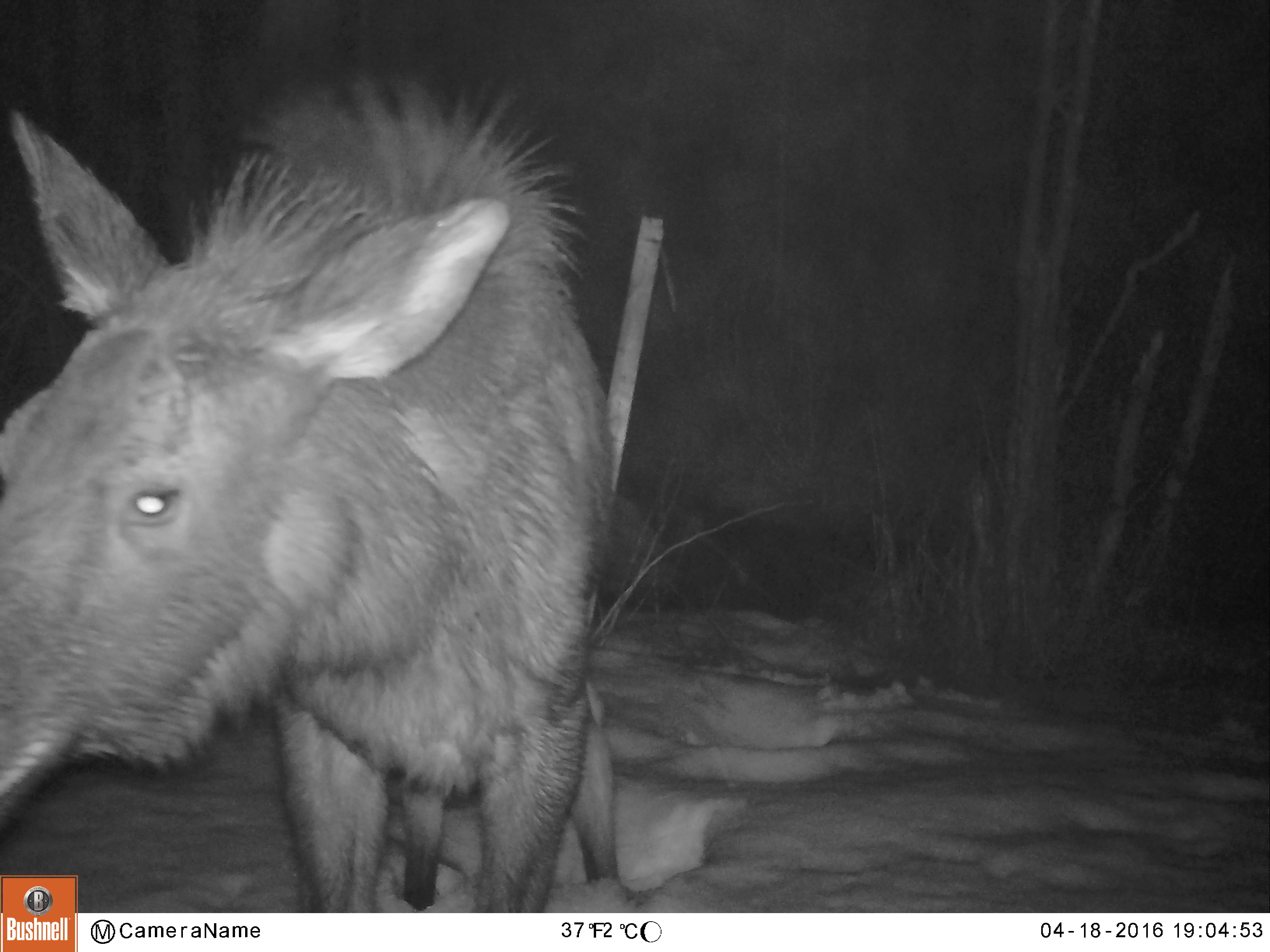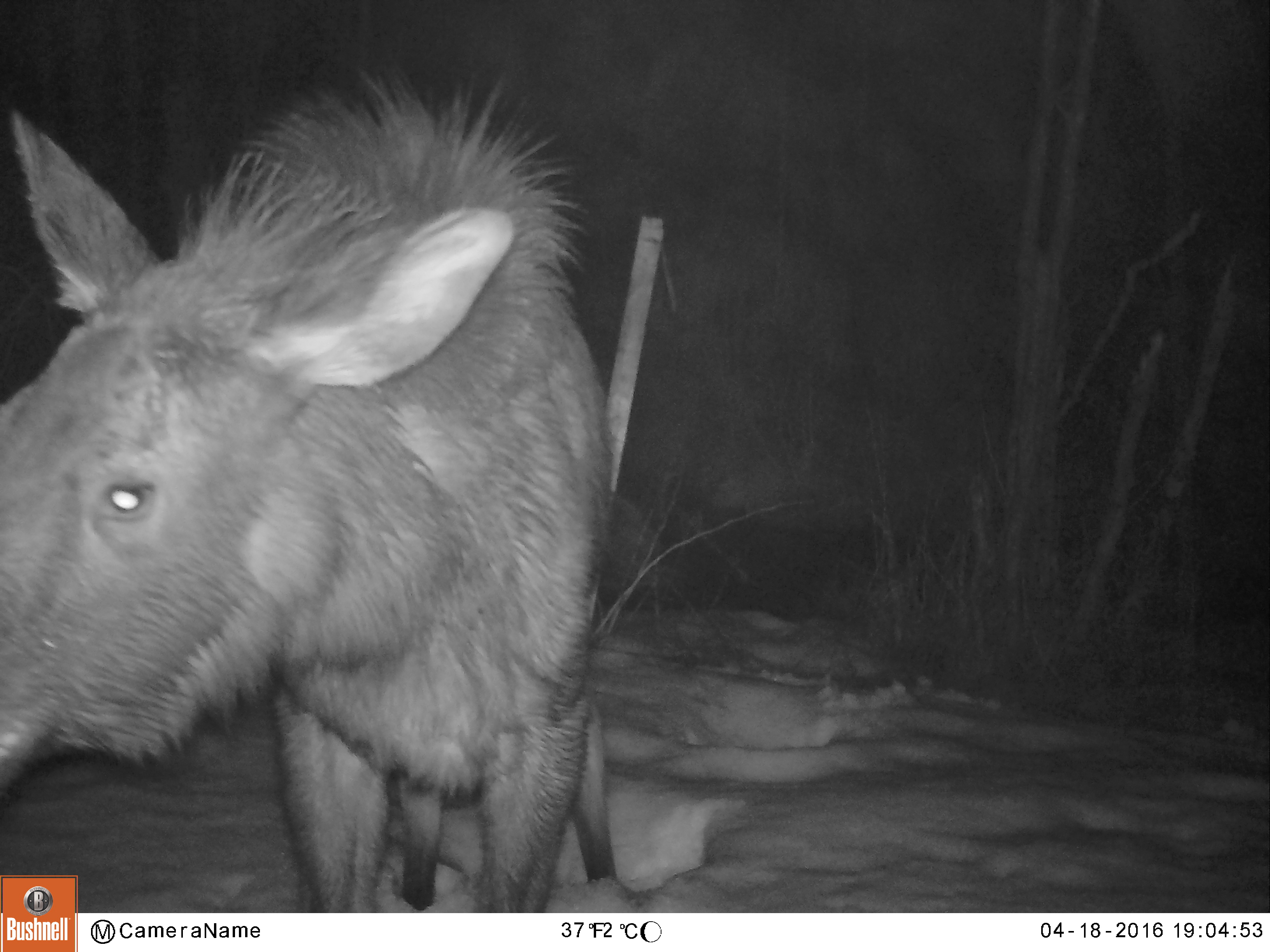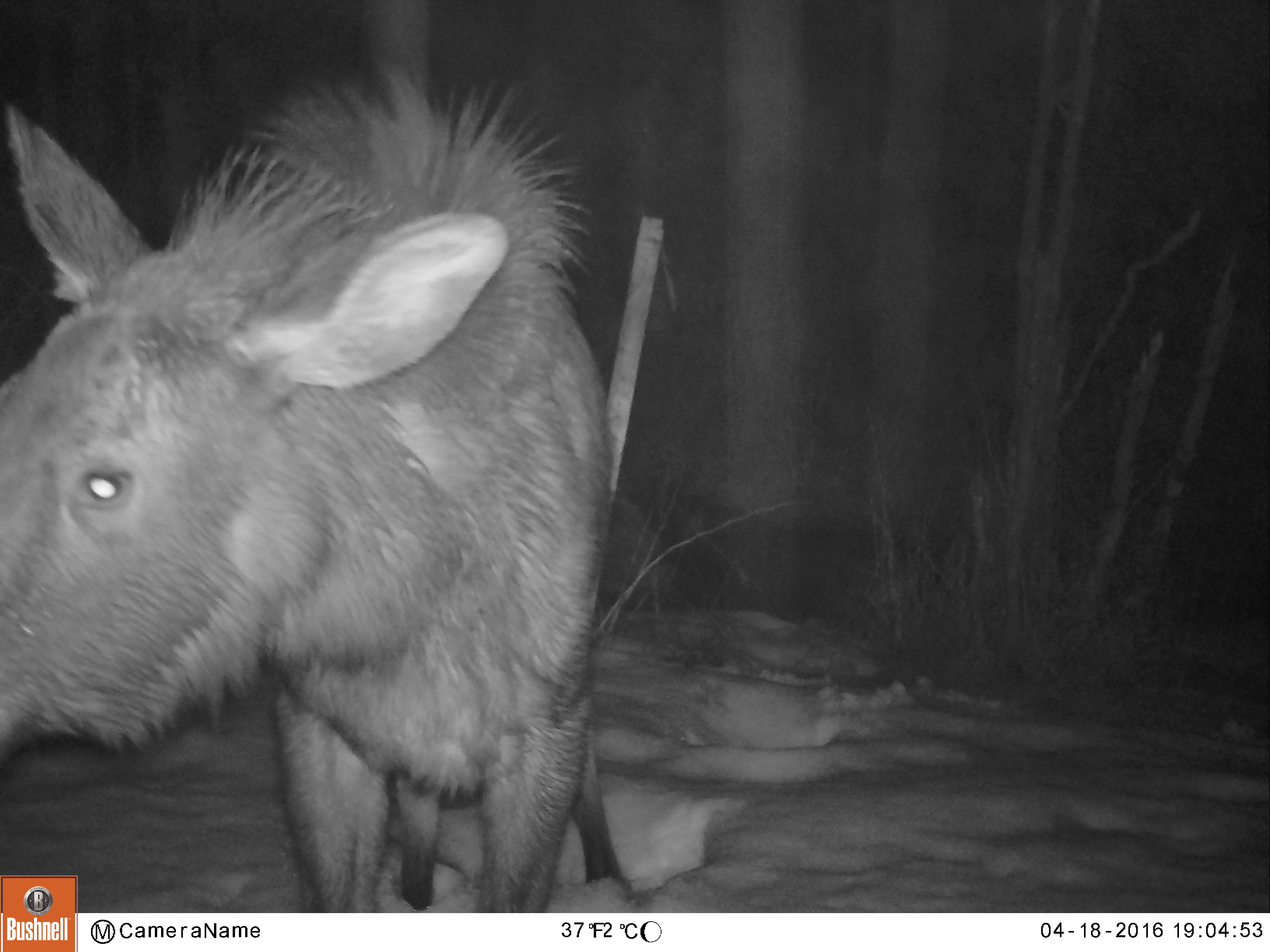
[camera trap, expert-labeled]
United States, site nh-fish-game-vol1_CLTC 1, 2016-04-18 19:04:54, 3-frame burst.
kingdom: Animalia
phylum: Chordata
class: Mammalia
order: Artiodactyla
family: Cervidae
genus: Alces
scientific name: Alces alces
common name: moose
Moose (Alces alces).